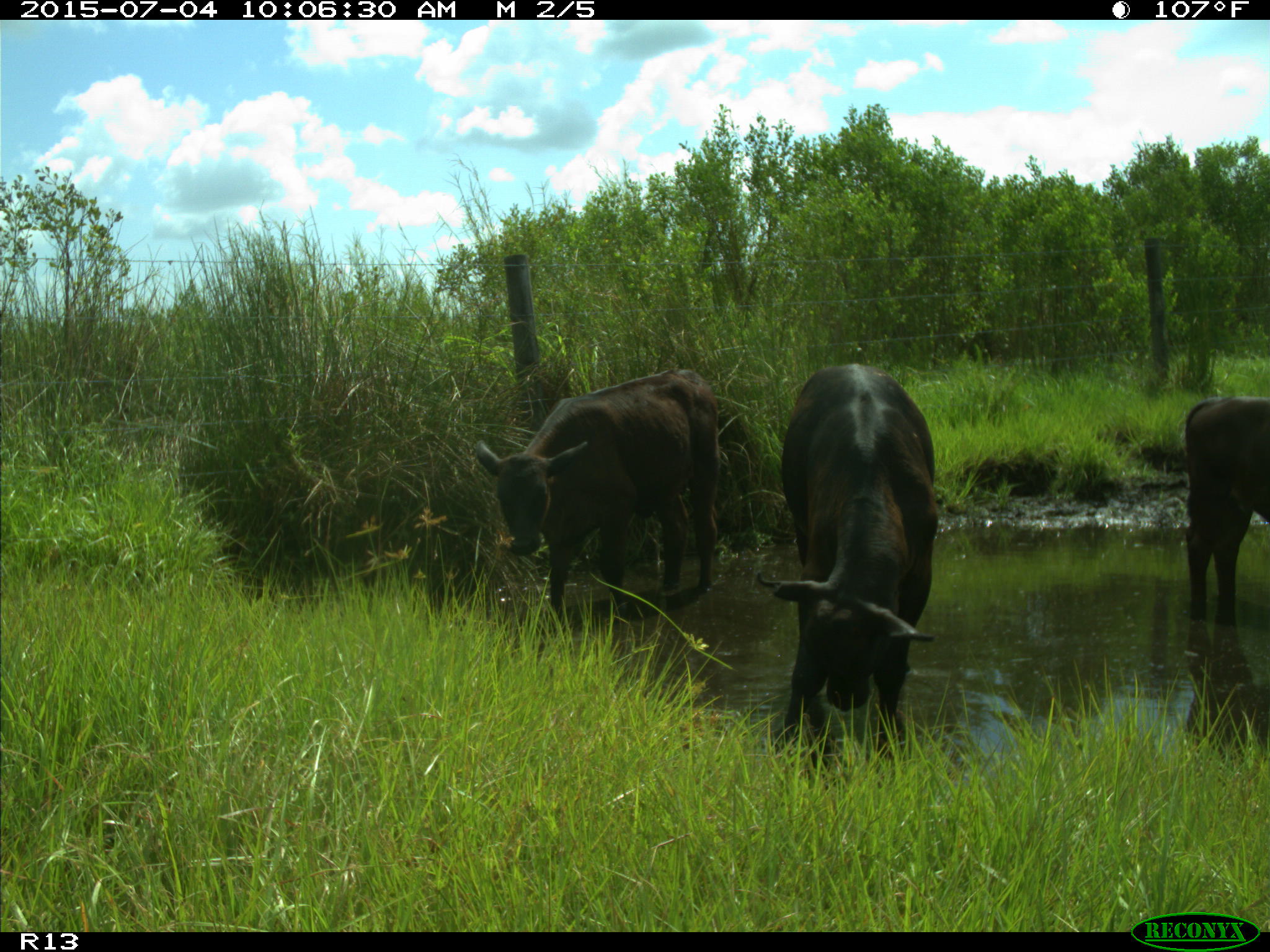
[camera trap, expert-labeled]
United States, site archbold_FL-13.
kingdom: Animalia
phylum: Chordata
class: Mammalia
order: Artiodactyla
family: Bovidae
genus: Bos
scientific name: Bos taurus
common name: domestic cow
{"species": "Bos taurus (domestic cow)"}